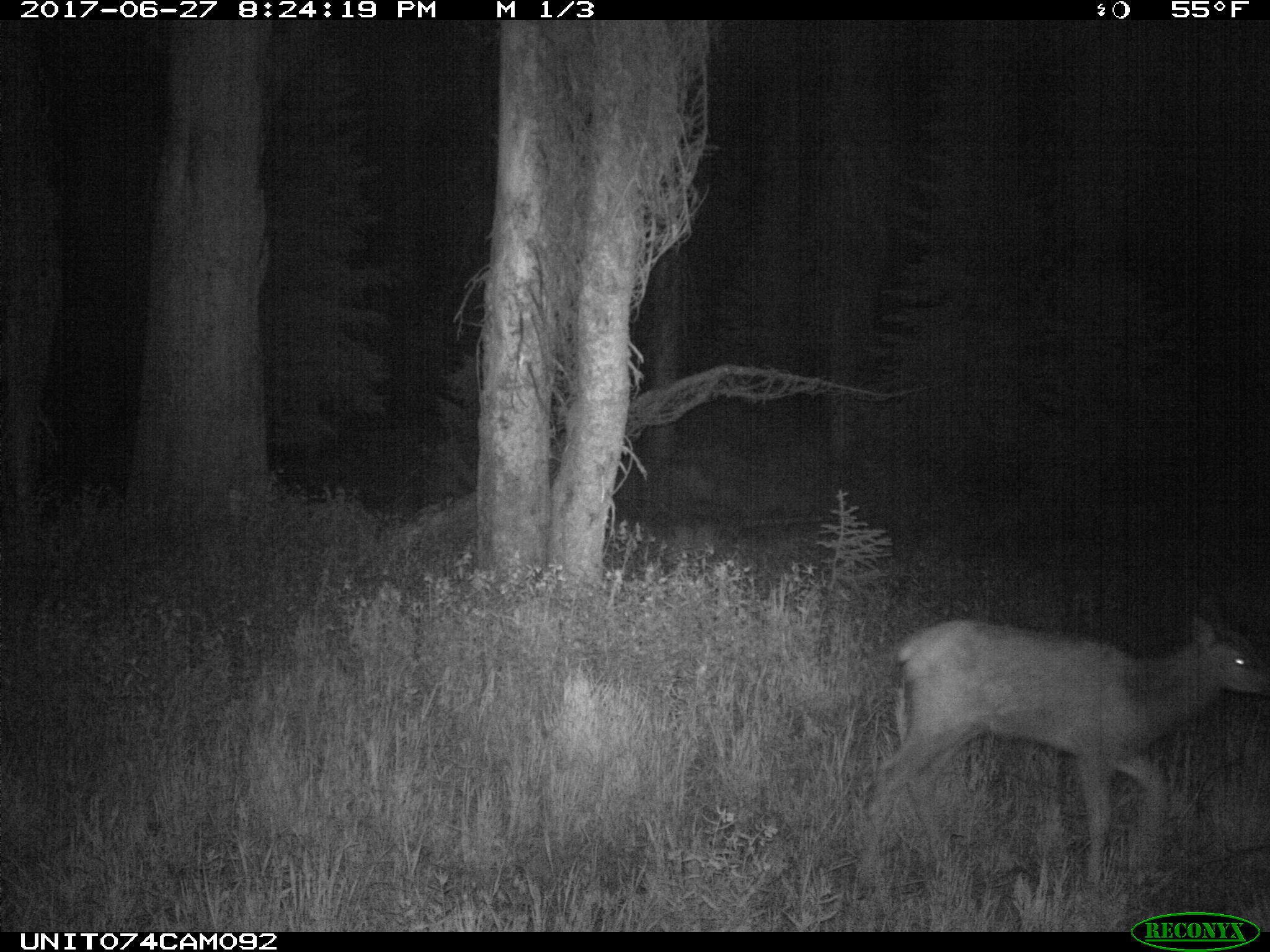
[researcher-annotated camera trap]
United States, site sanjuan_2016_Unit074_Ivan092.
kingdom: Animalia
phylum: Chordata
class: Mammalia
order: Artiodactyla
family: Cervidae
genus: Cervus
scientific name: Cervus elaphus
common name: red deer